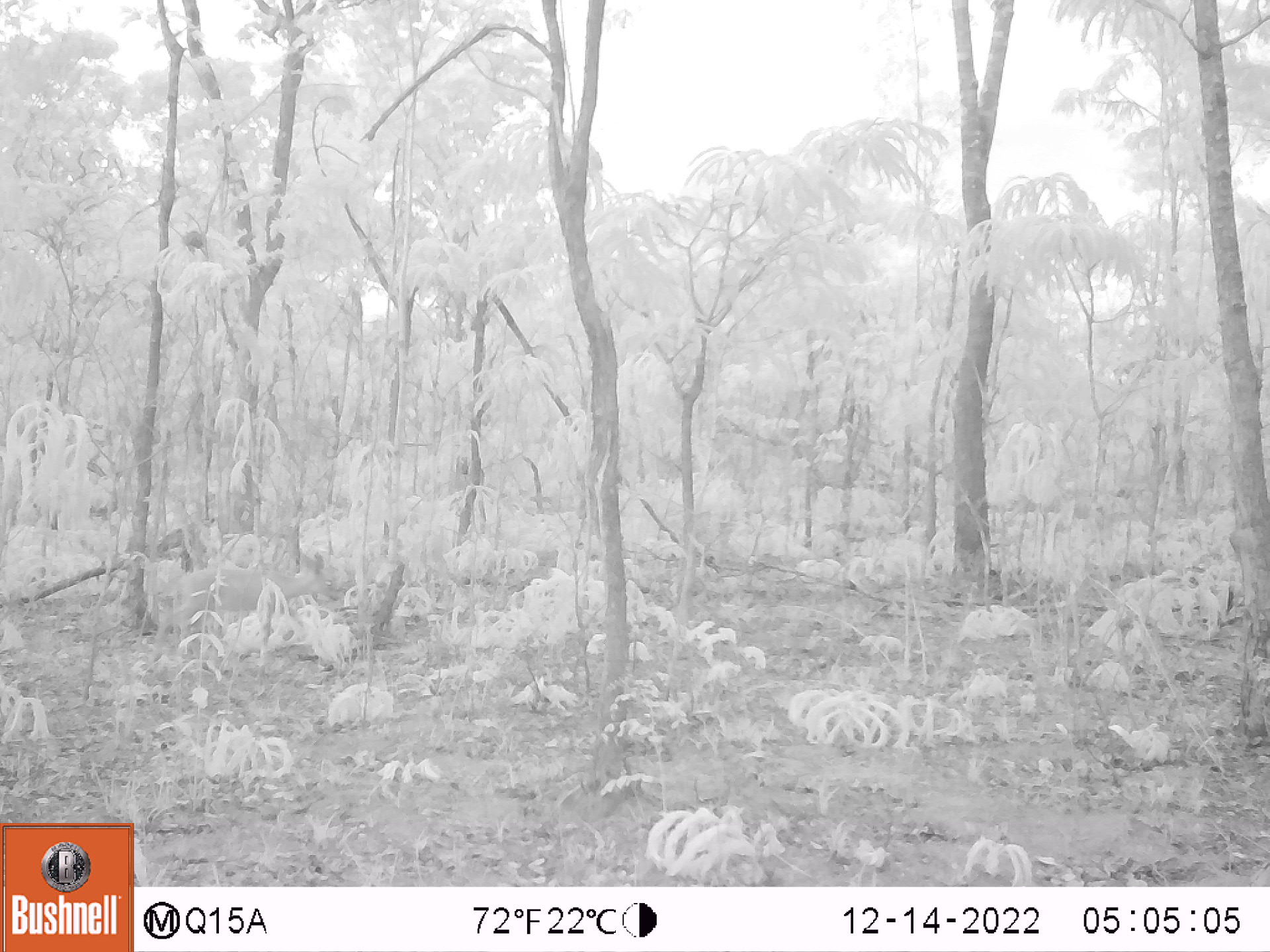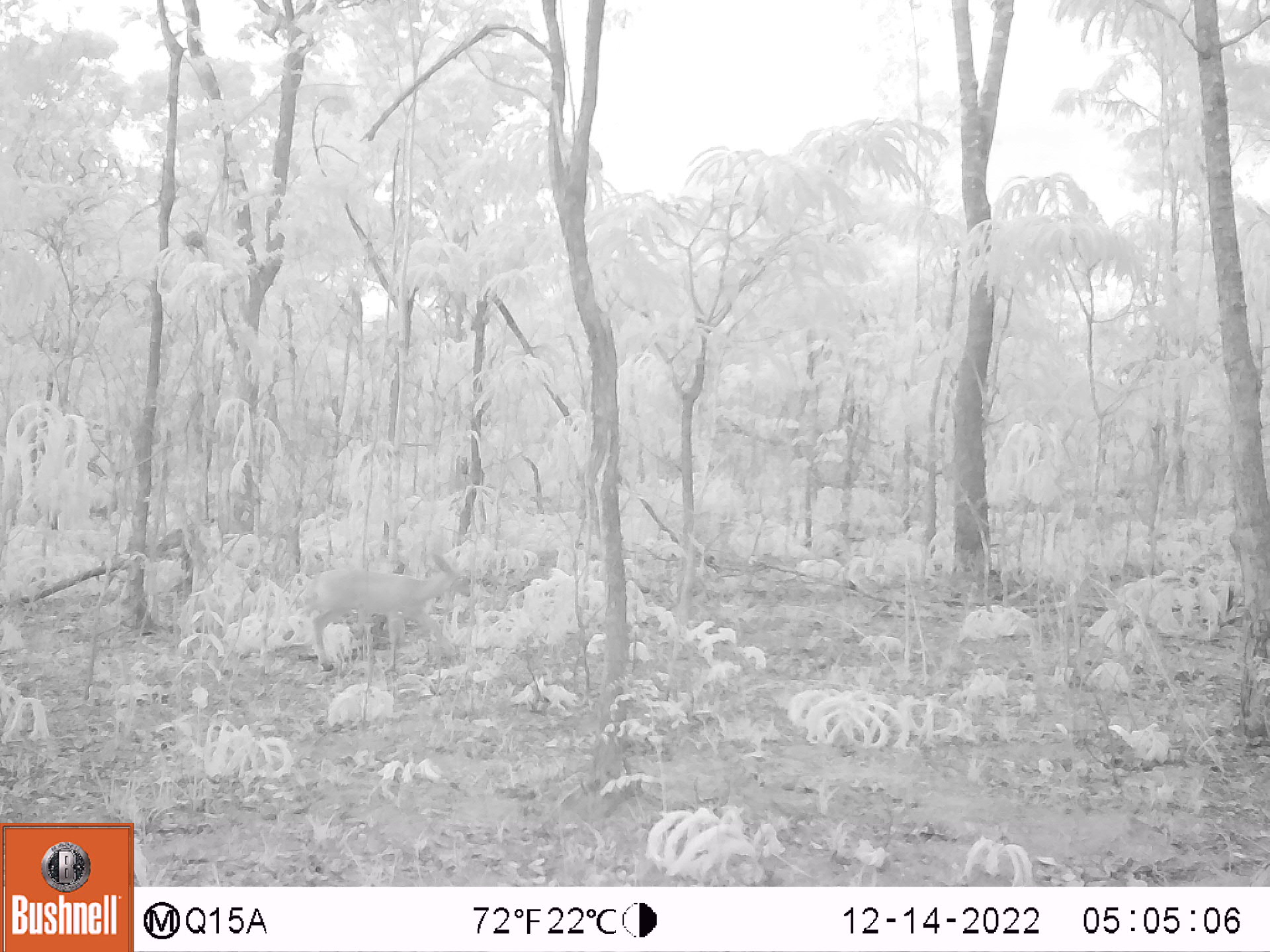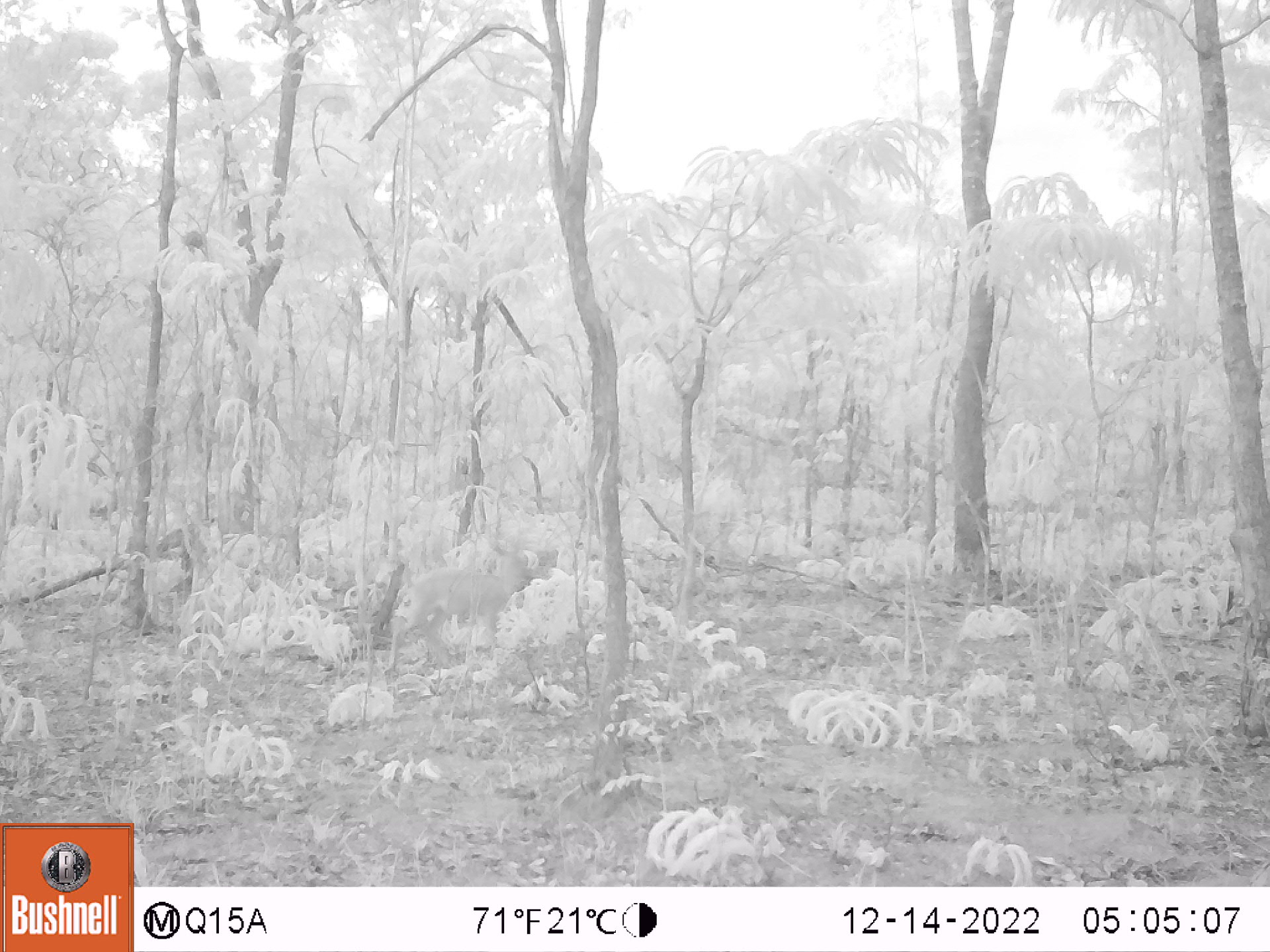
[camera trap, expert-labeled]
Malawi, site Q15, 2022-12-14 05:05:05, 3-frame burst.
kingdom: Animalia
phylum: Chordata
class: Mammalia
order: Artiodactyla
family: Bovidae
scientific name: Antilopinae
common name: small antelope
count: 1